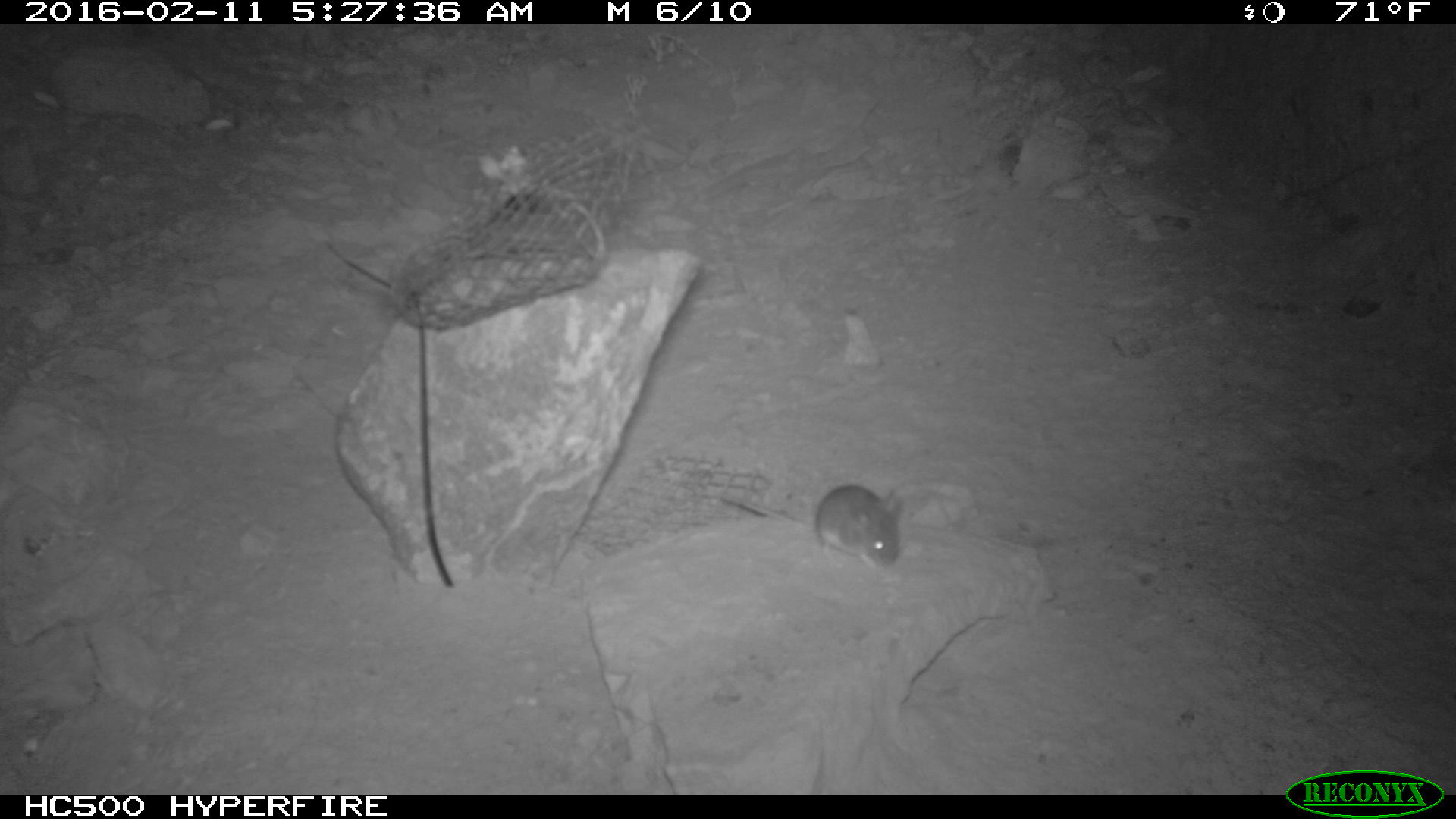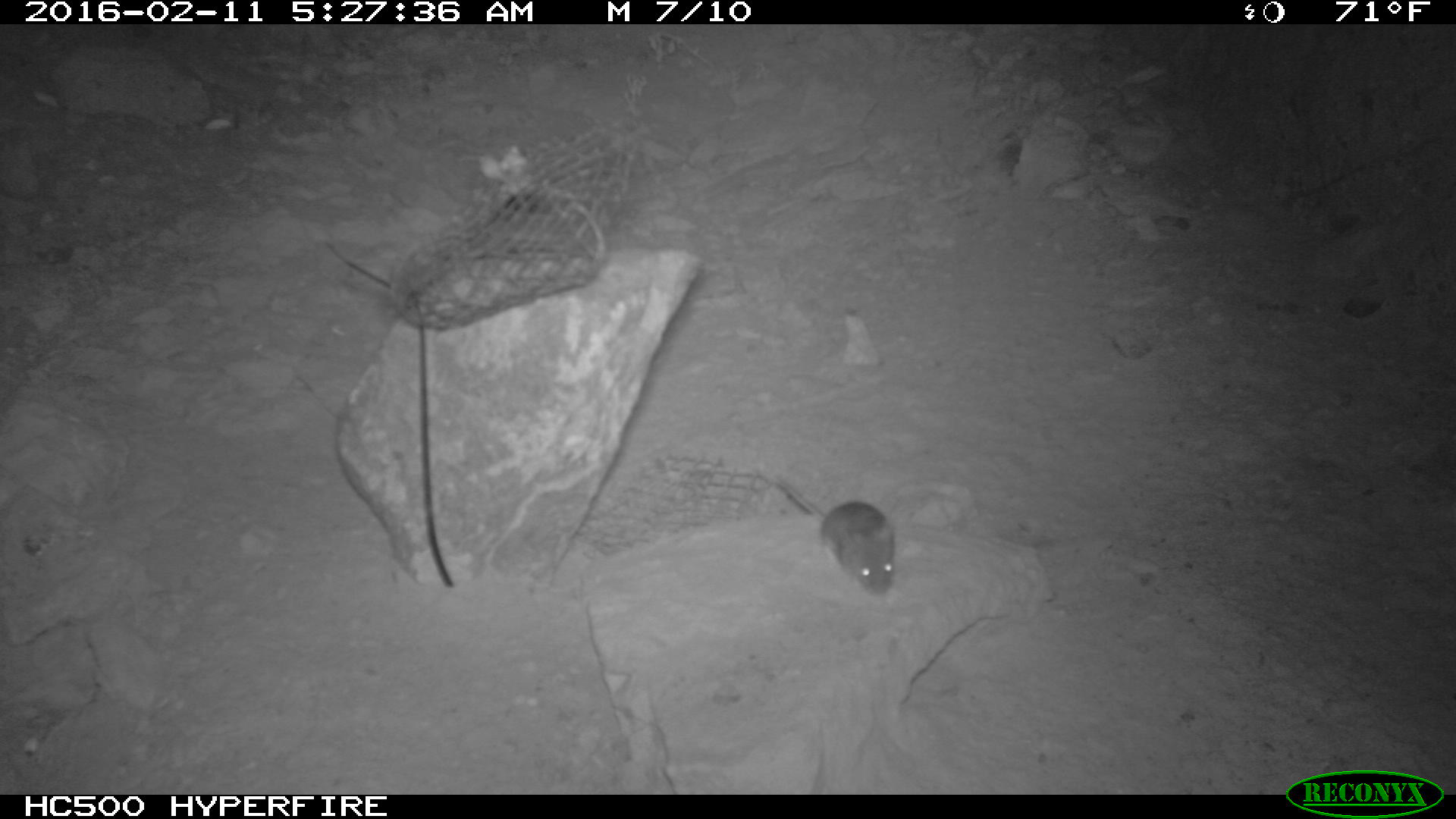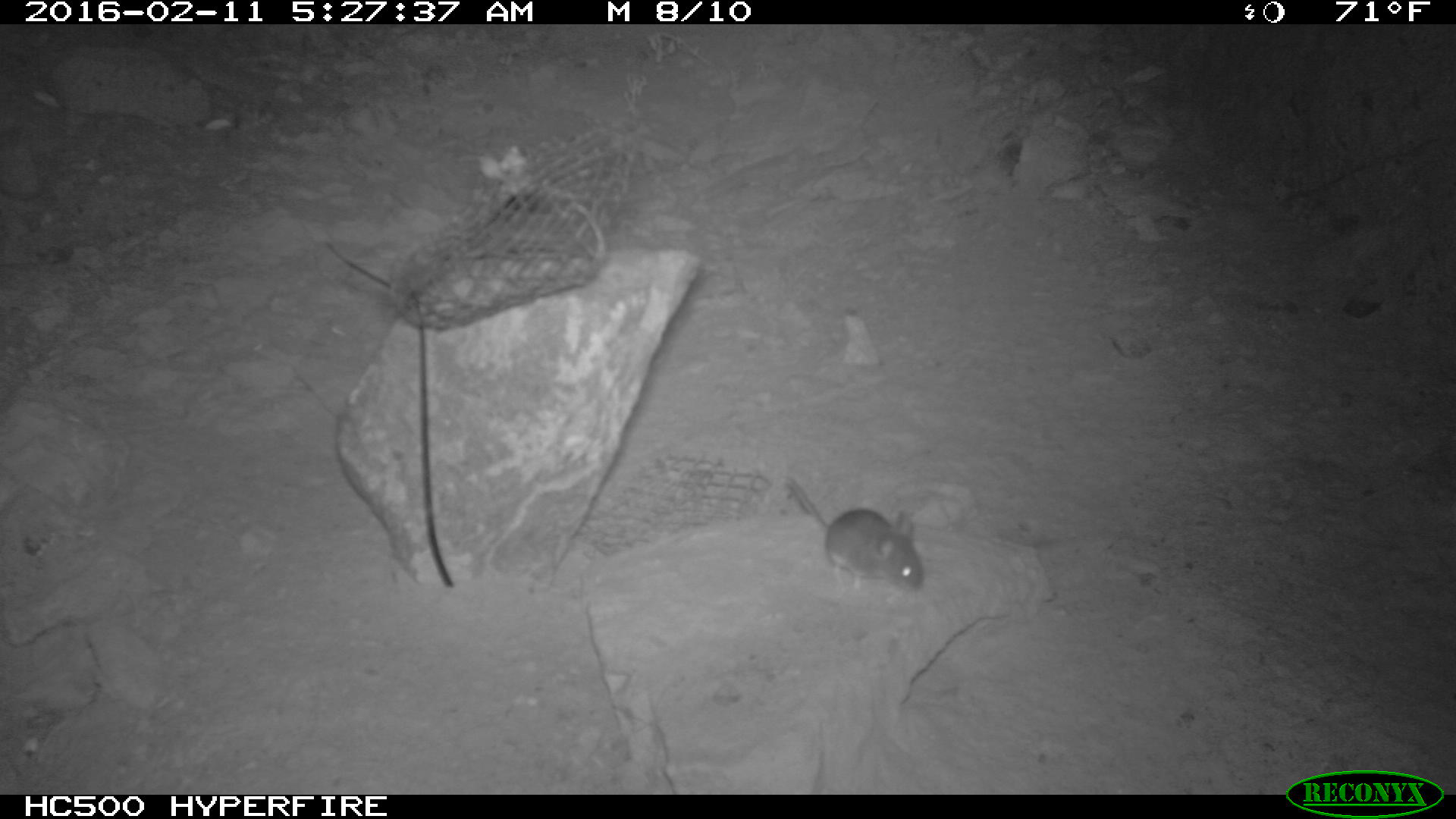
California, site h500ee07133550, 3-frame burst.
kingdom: Animalia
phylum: Chordata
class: Mammalia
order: Rodentia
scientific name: Rodentia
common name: rodent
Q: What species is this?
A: Rodent (Rodentia).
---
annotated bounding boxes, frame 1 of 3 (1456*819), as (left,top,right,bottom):
rodent: (720,483,901,568)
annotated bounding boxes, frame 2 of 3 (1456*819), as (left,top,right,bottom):
rodent: (773,474,894,596)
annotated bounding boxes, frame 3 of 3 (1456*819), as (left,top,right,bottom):
rodent: (782,470,924,595)